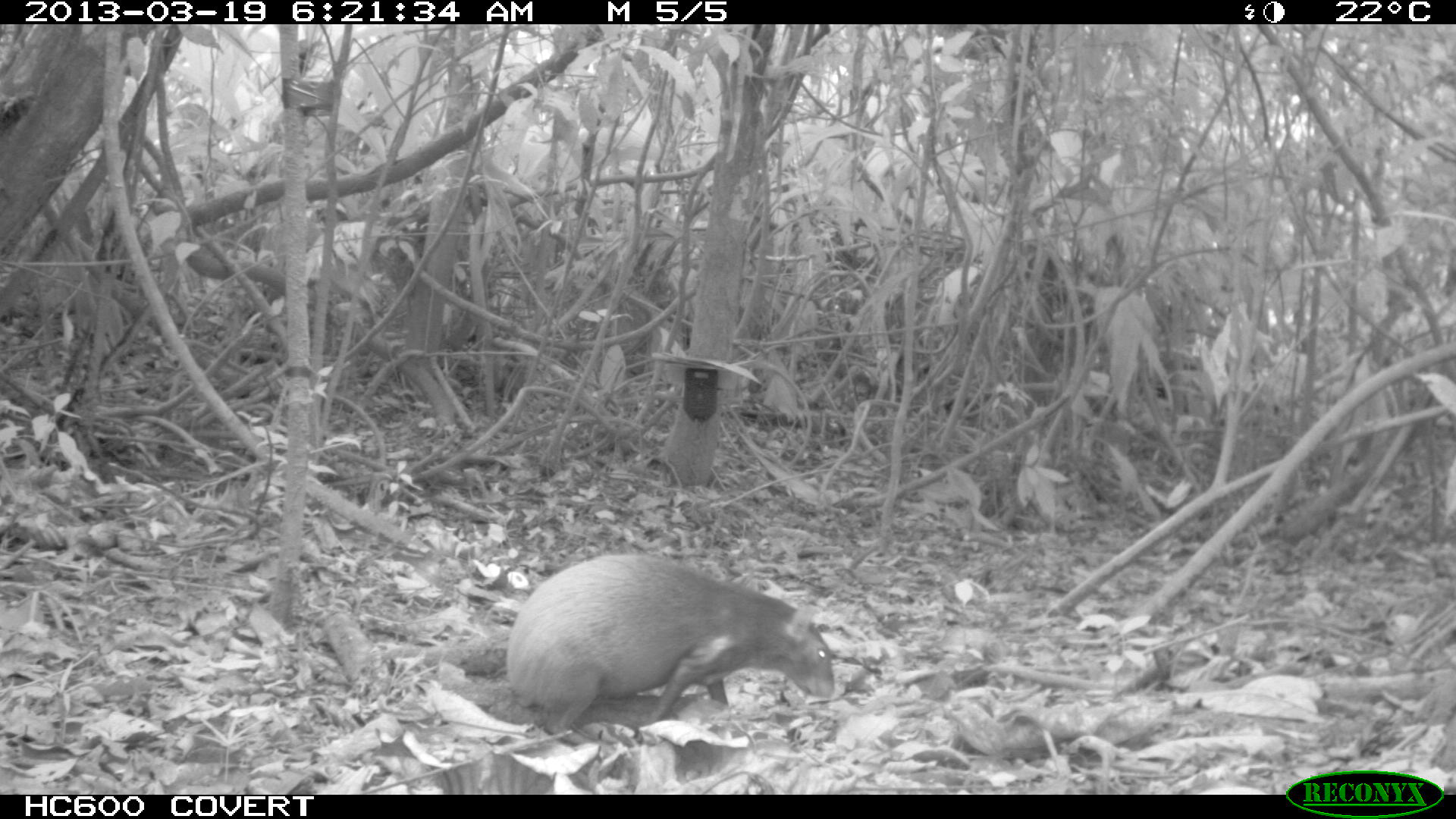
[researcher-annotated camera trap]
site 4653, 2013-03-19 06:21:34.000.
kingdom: Animalia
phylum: Chordata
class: Mammalia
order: Rodentia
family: Dasyproctidae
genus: Dasyprocta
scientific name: Dasyprocta leporina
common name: red-rumped agouti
Dasyprocta leporina (red-rumped agouti), count 1, age adult.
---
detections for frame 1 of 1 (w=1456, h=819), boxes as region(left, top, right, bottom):
dasyprocta leporina: region(503, 552, 835, 743)